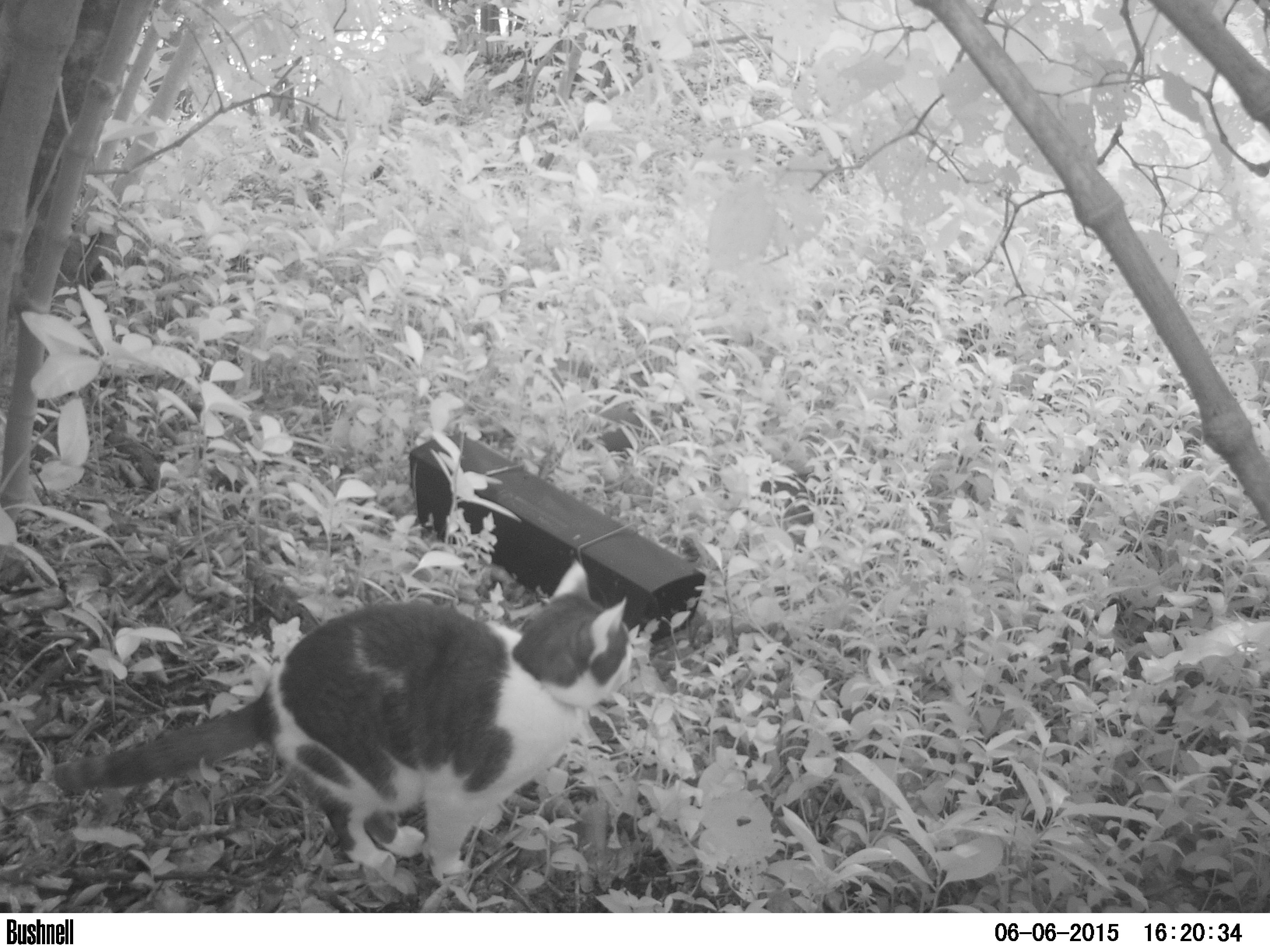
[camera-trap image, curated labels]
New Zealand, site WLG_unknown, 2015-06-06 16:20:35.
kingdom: Animalia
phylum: Chordata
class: Mammalia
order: Carnivora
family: Felidae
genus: Felis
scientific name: Felis catus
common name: domestic cat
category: cat